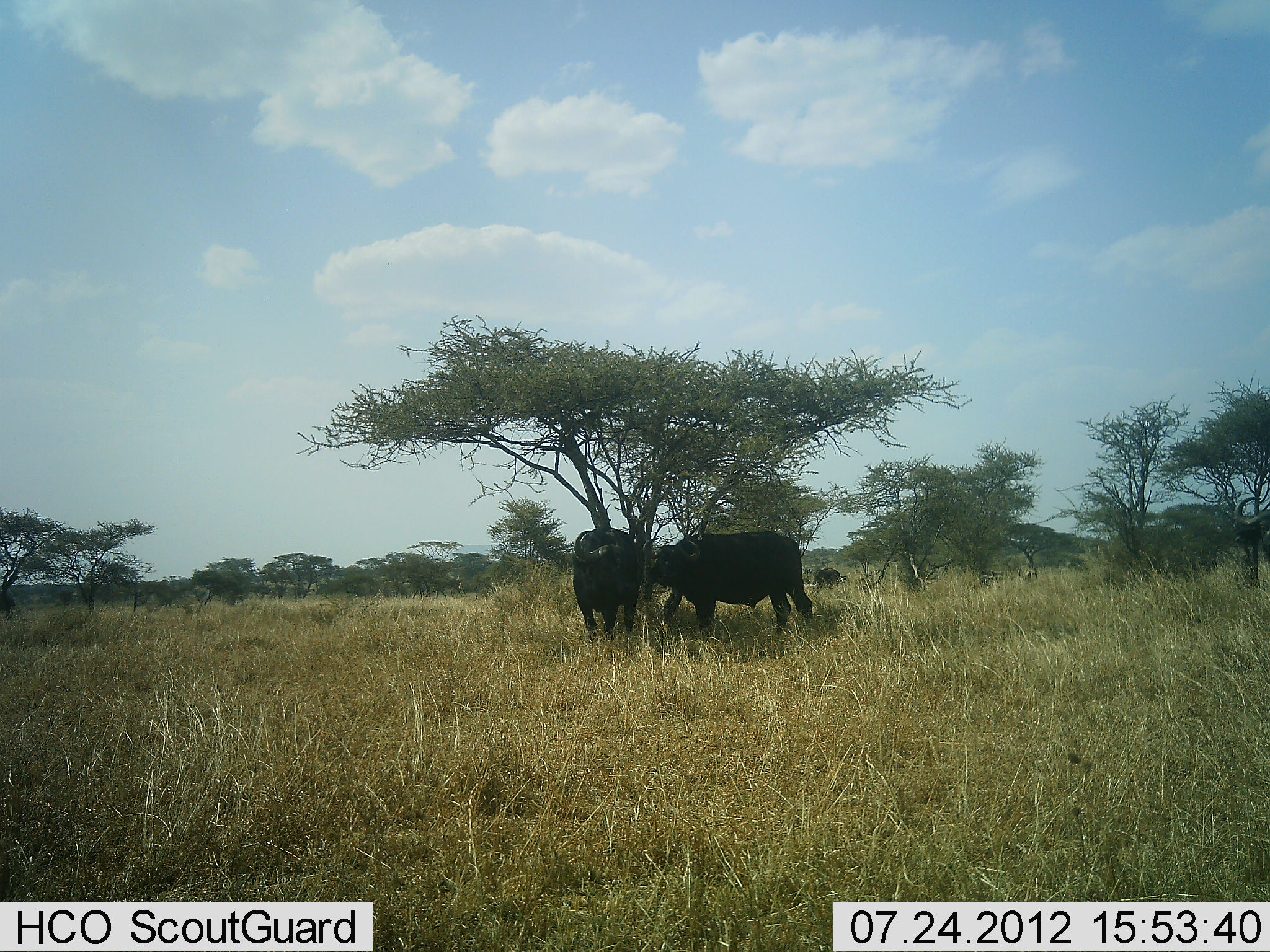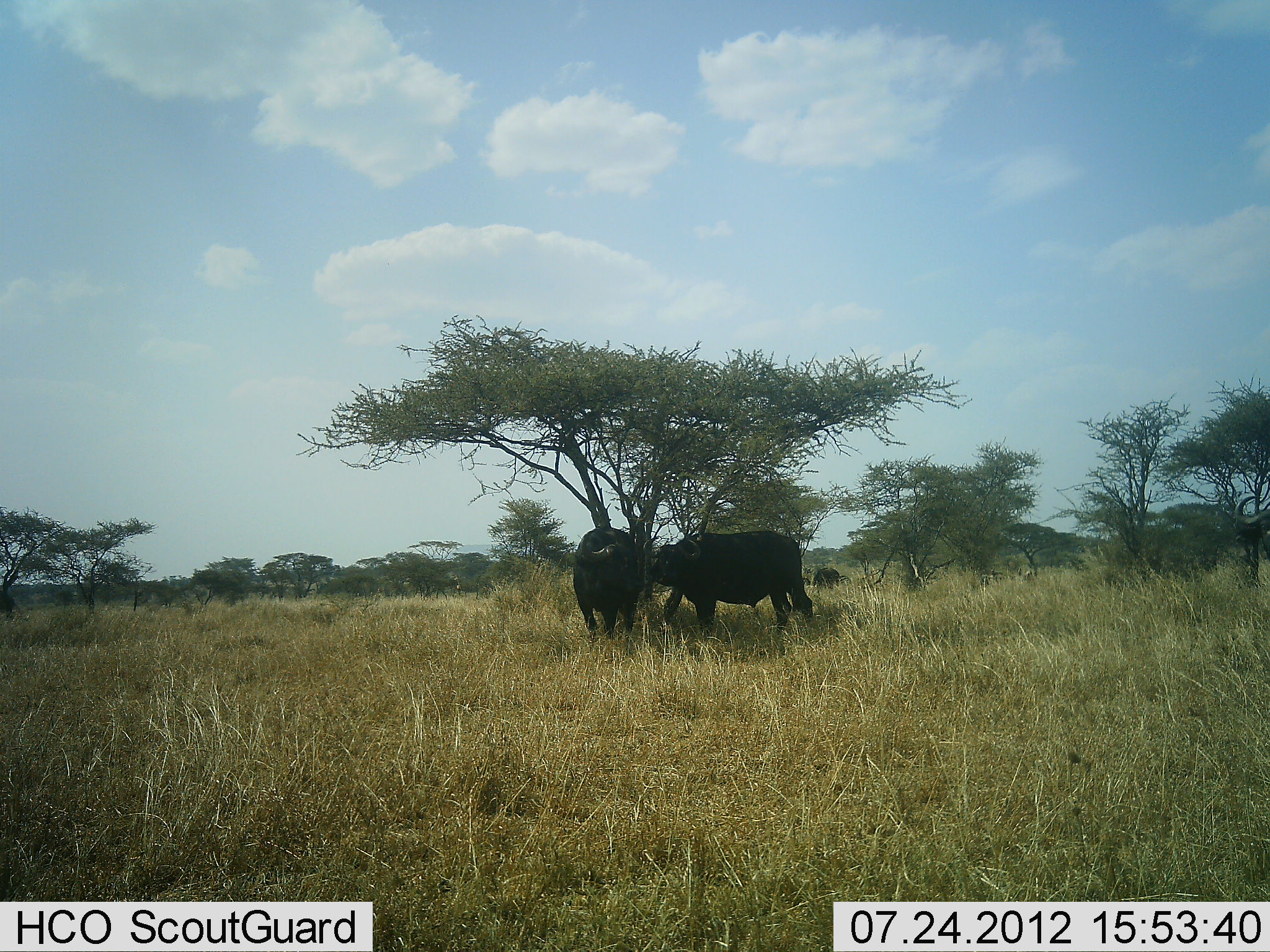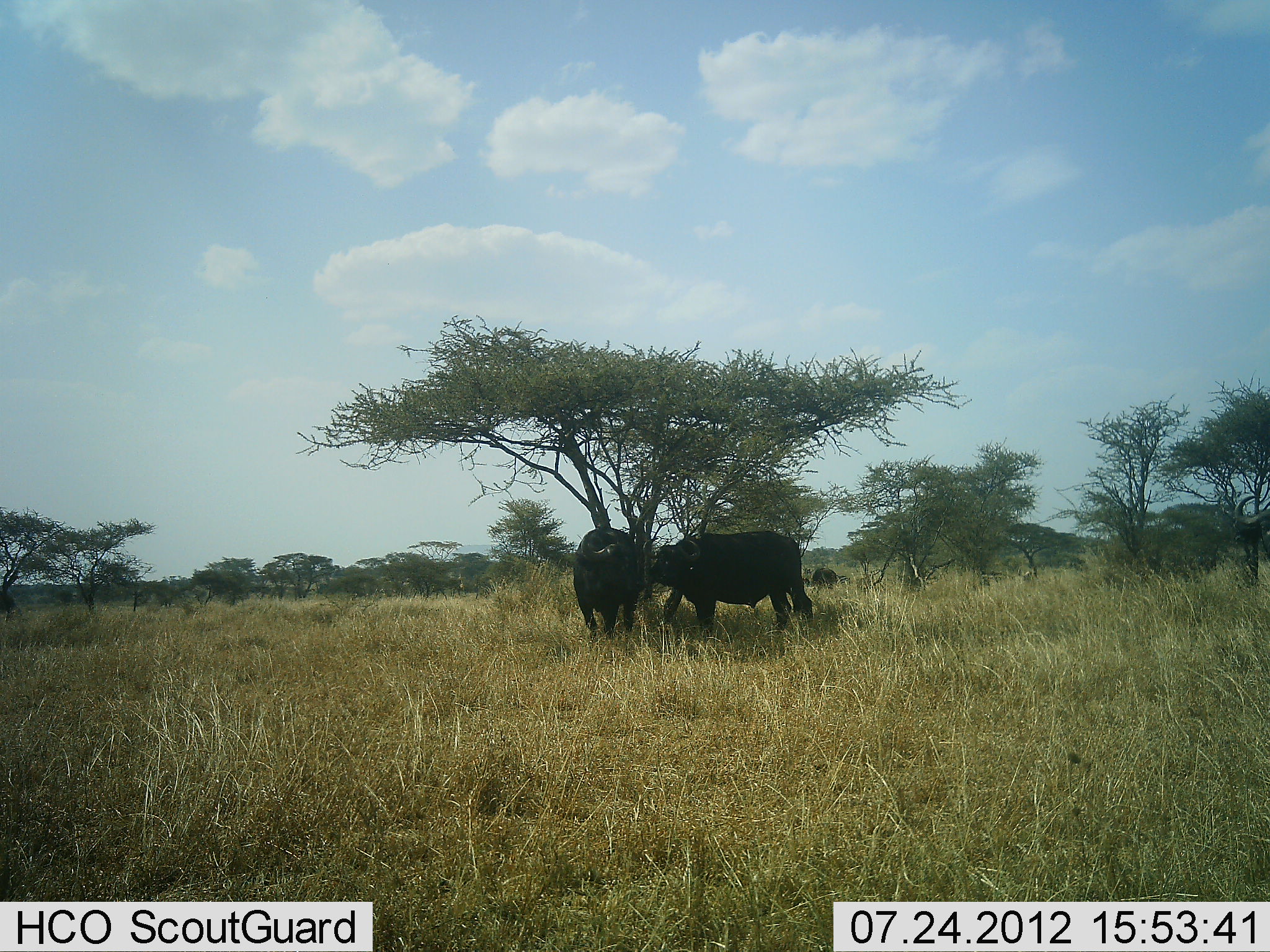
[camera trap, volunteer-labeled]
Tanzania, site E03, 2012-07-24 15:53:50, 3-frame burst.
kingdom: Animalia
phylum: Chordata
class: Mammalia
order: Artiodactyla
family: Bovidae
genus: Syncerus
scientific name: Syncerus caffer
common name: cape buffalo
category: buffalo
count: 3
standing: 80%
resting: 10%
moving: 20%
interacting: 0%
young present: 0%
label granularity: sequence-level